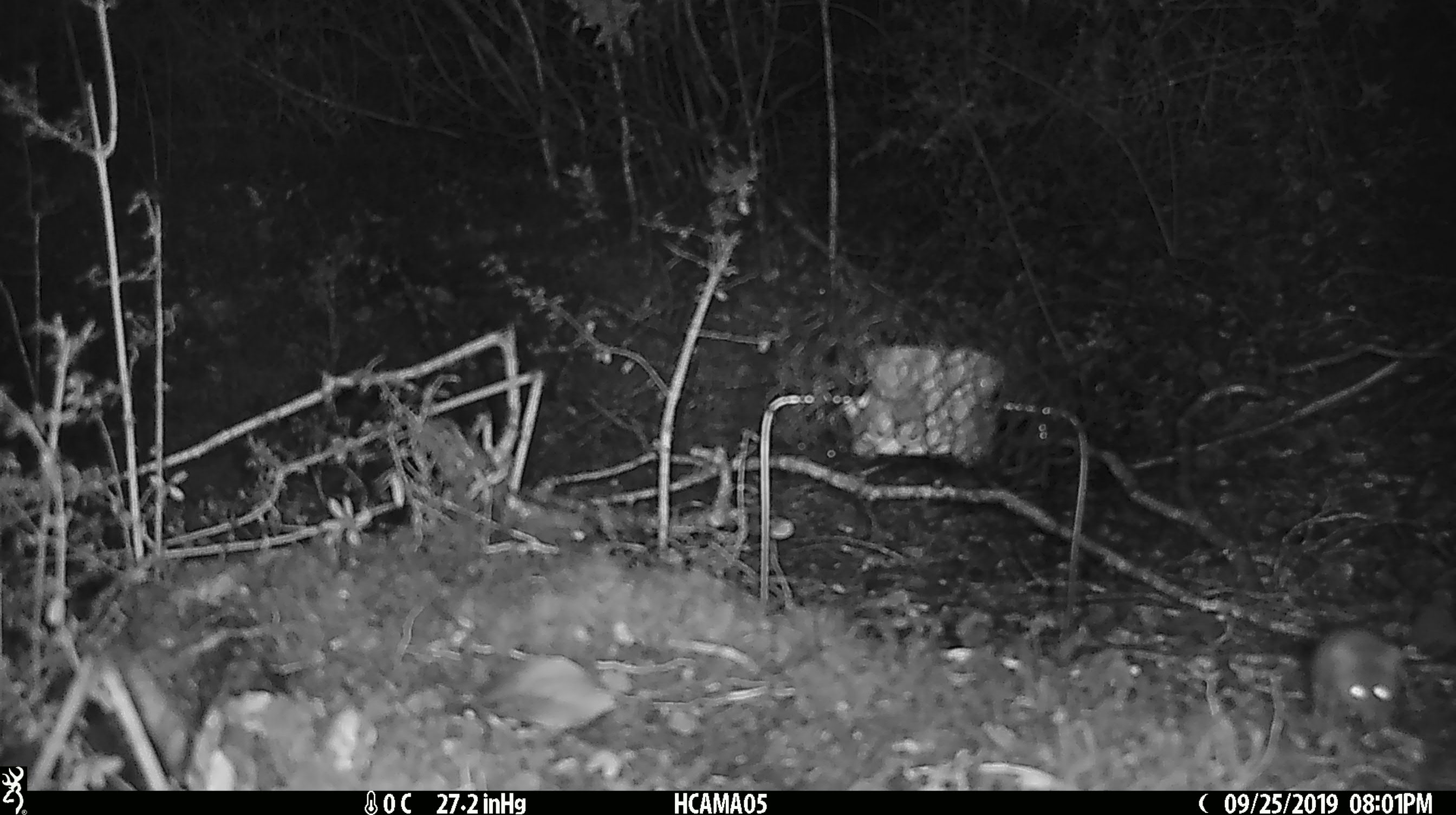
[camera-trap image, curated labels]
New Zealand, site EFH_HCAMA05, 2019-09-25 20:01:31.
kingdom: Animalia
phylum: Chordata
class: Mammalia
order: Rodentia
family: Muridae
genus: Mus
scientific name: Mus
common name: mouse